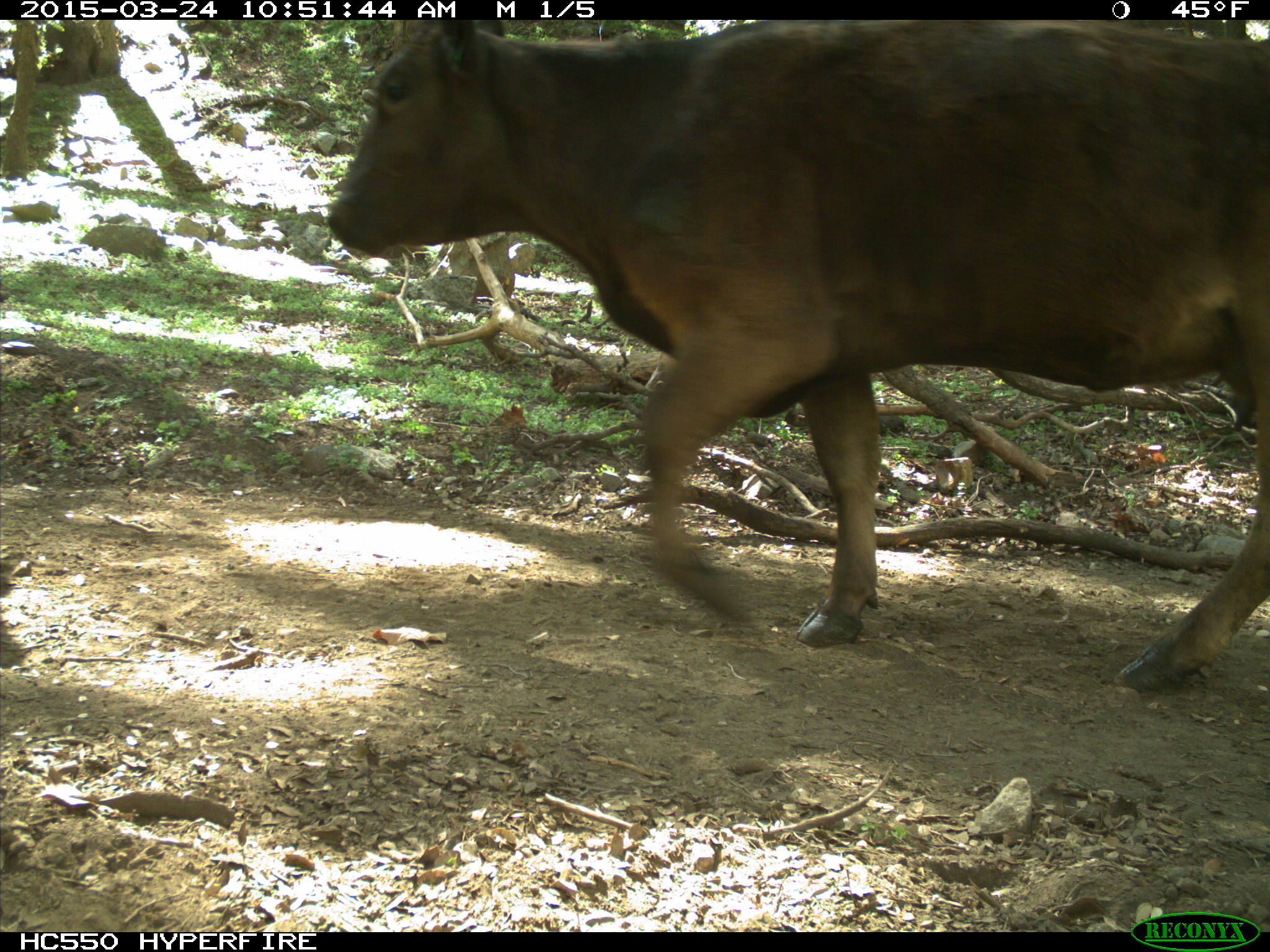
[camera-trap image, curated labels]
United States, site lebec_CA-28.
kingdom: Animalia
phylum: Chordata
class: Mammalia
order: Artiodactyla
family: Bovidae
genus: Bos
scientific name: Bos taurus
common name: domestic cow